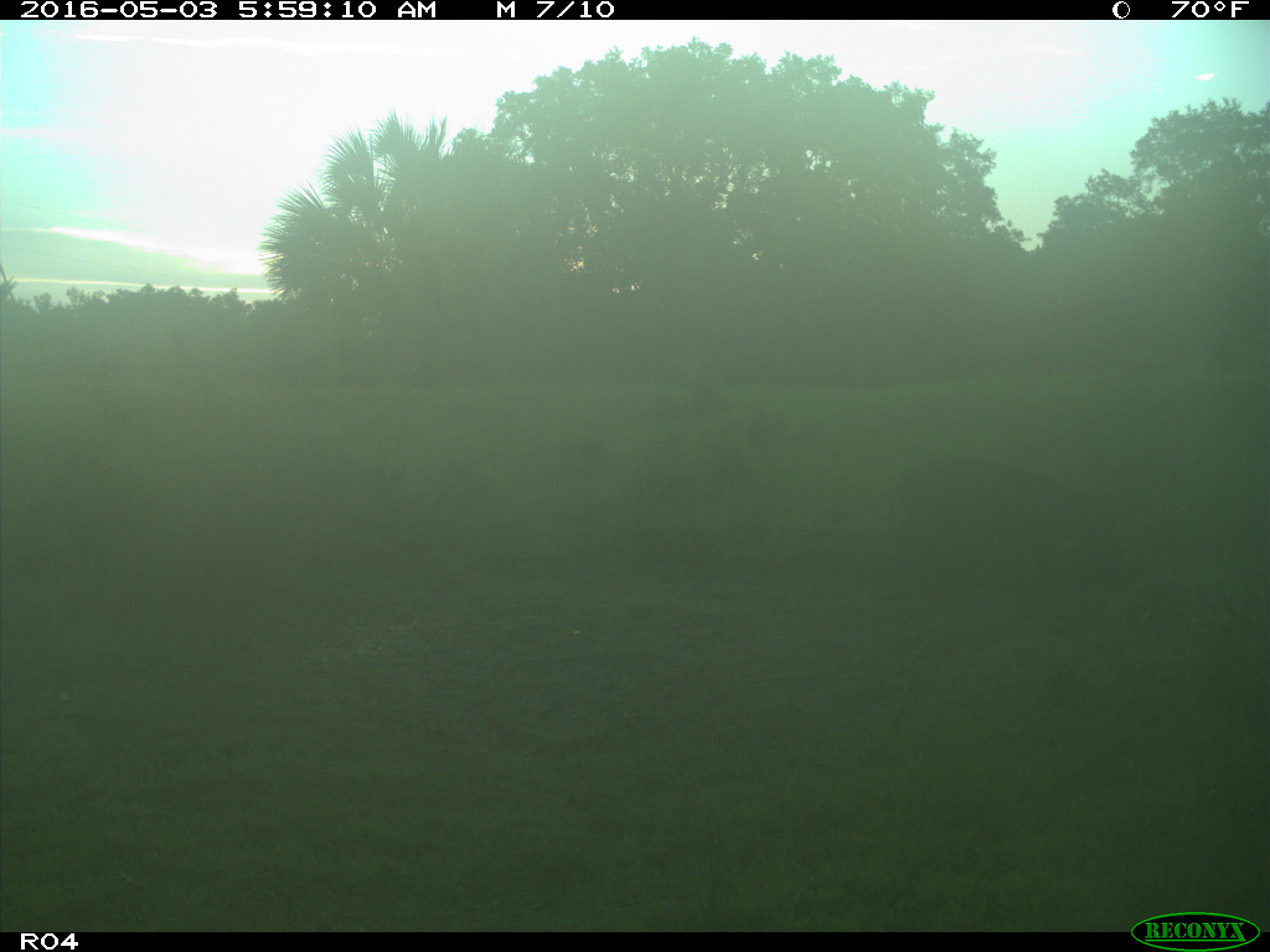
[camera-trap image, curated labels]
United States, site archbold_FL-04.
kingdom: Animalia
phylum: Chordata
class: Mammalia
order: Artiodactyla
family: Suidae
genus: Sus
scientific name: Sus scrofa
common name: wild boar